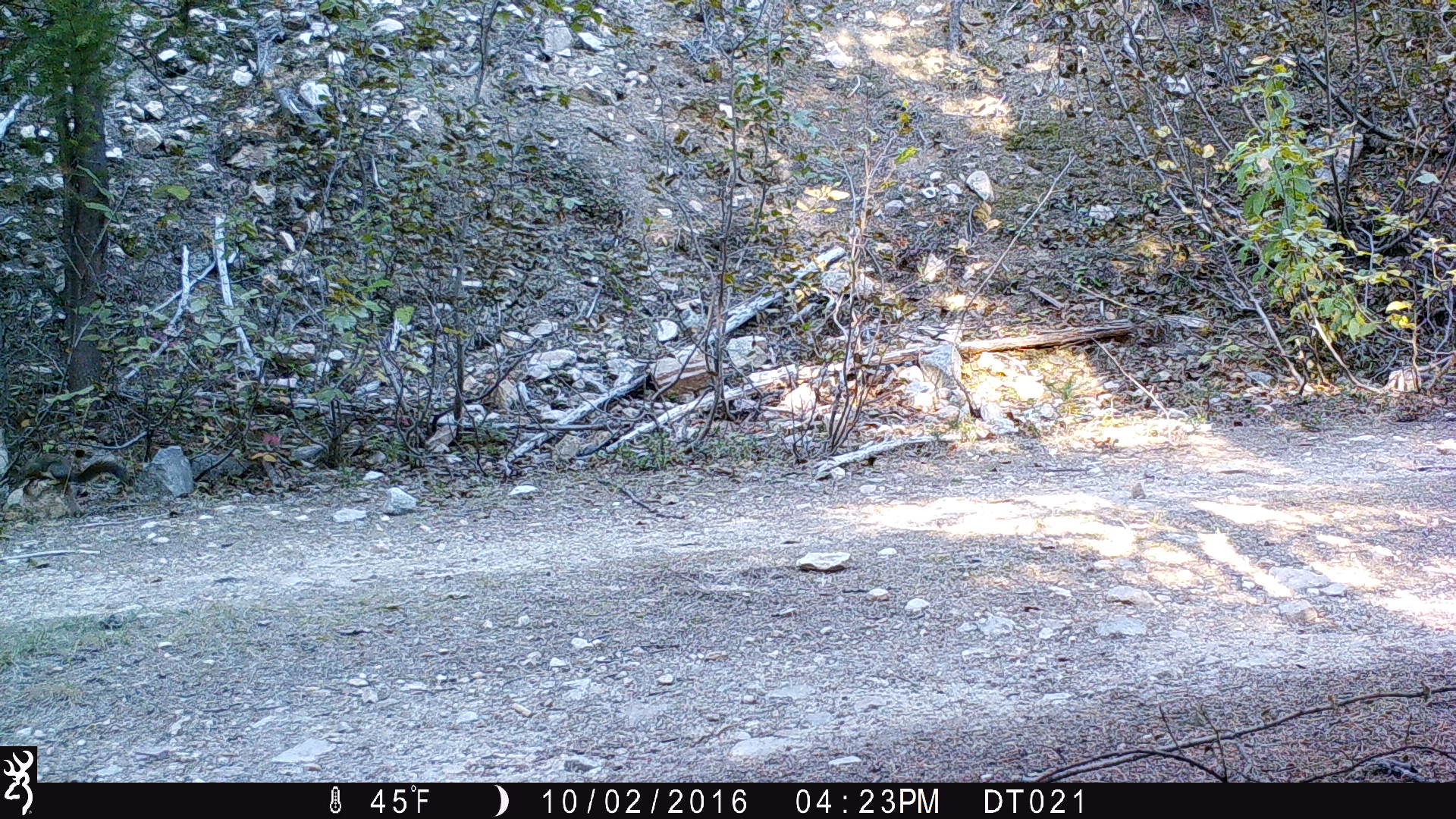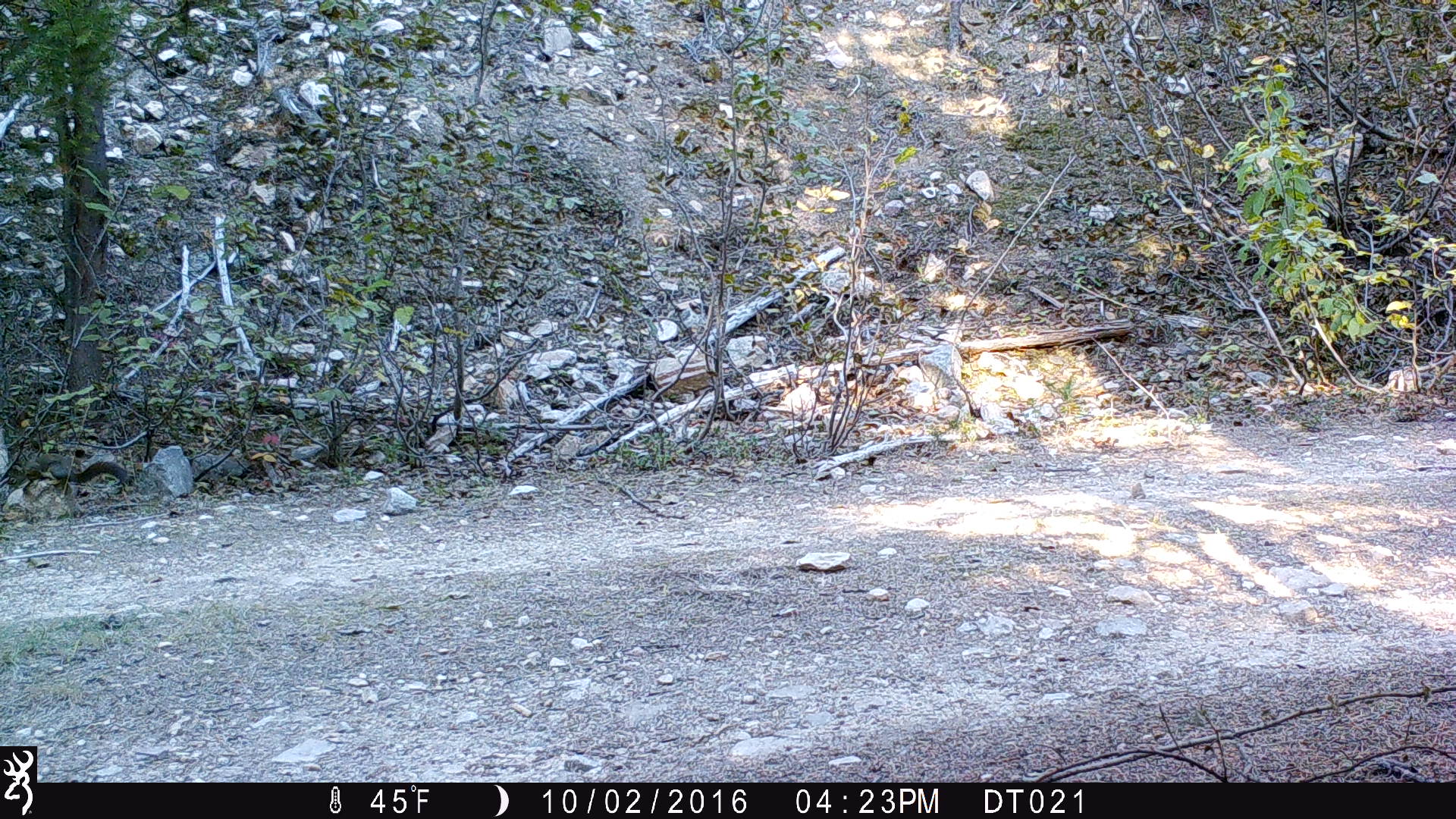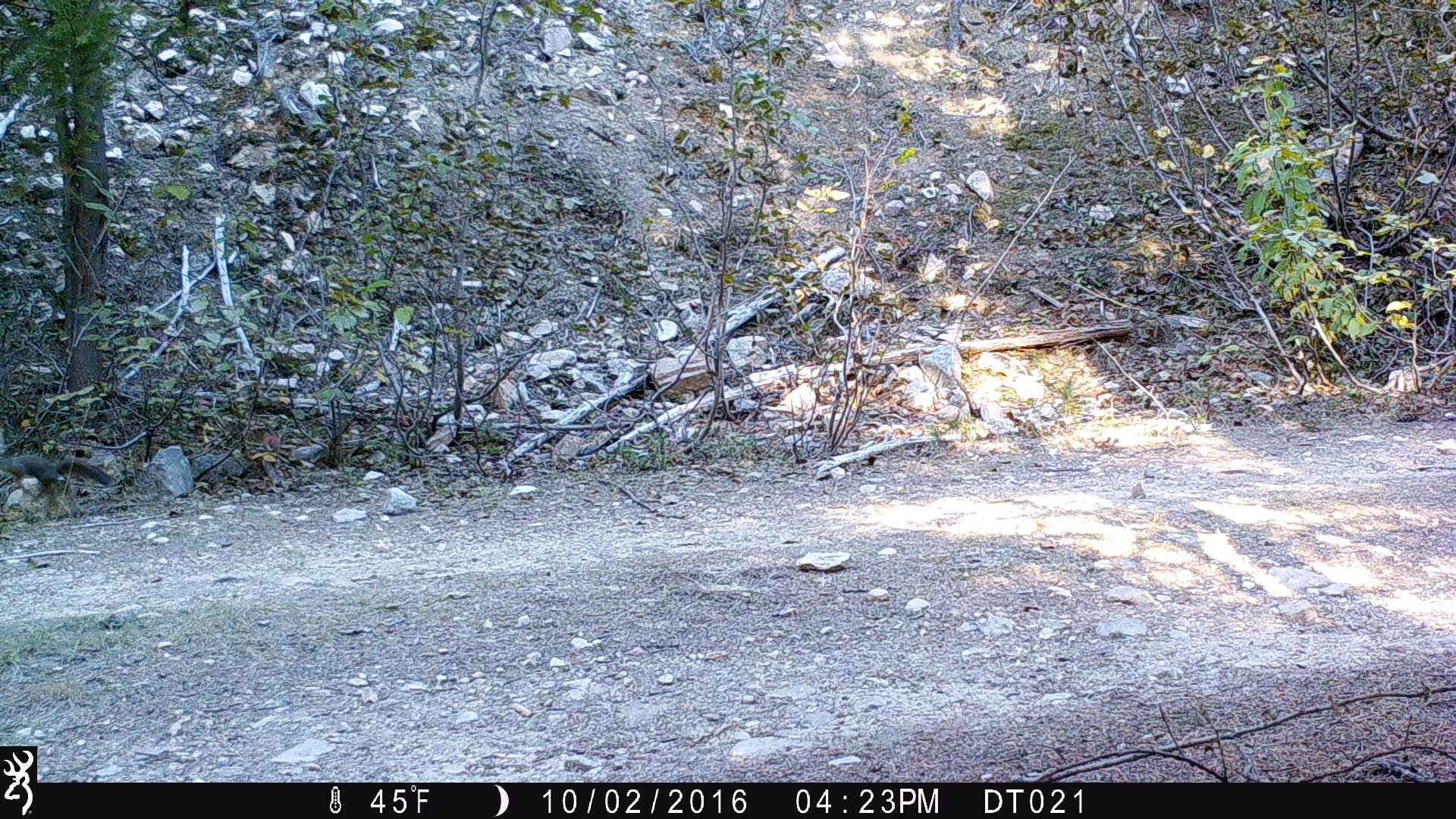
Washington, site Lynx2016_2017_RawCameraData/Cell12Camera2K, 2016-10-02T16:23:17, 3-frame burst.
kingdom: Animalia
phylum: Chordata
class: Mammalia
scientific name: Mammalia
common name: small mammal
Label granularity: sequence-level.